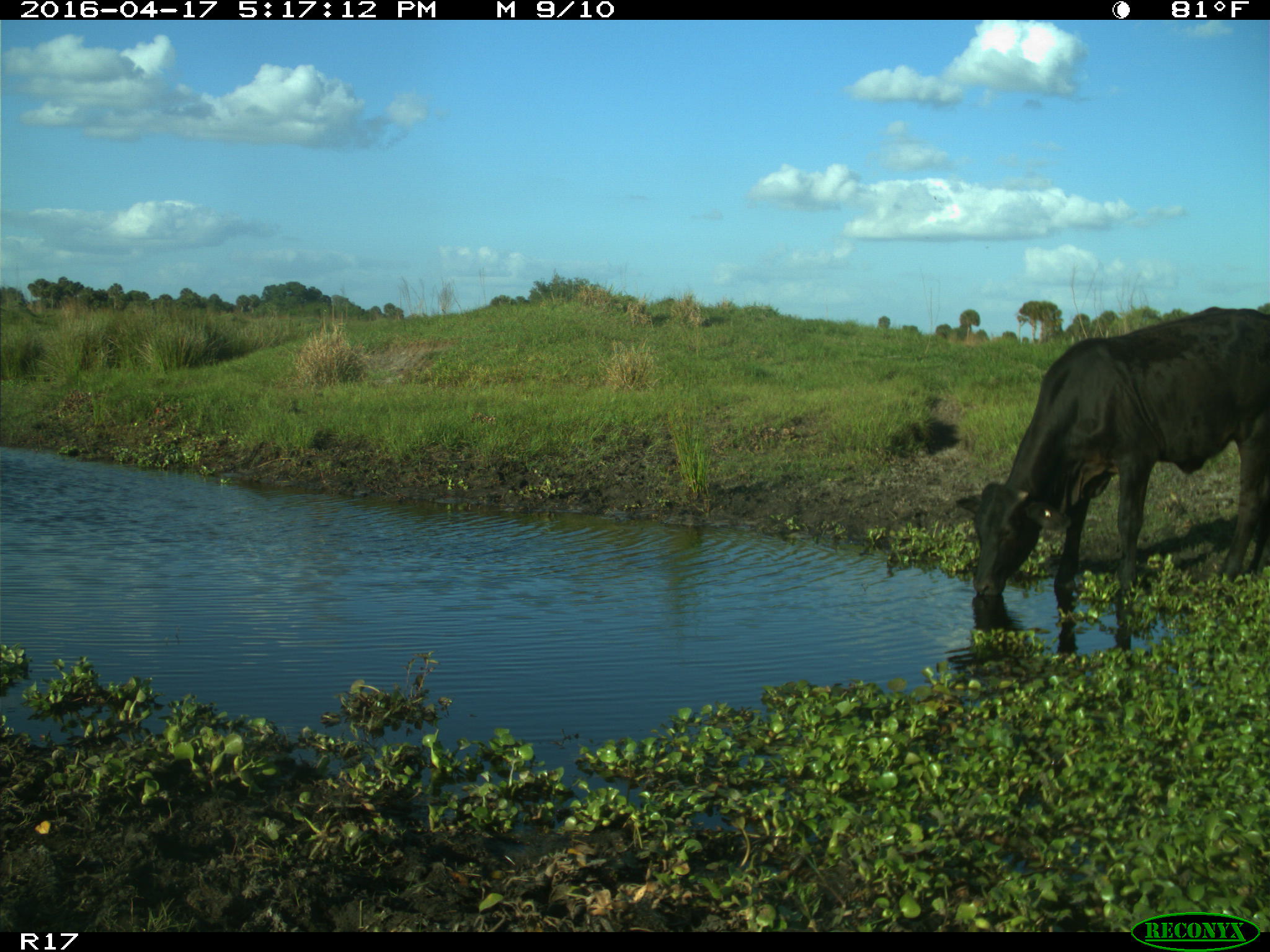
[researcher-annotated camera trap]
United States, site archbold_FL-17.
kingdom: Animalia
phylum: Chordata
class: Mammalia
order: Artiodactyla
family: Bovidae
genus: Bos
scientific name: Bos taurus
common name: domestic cow